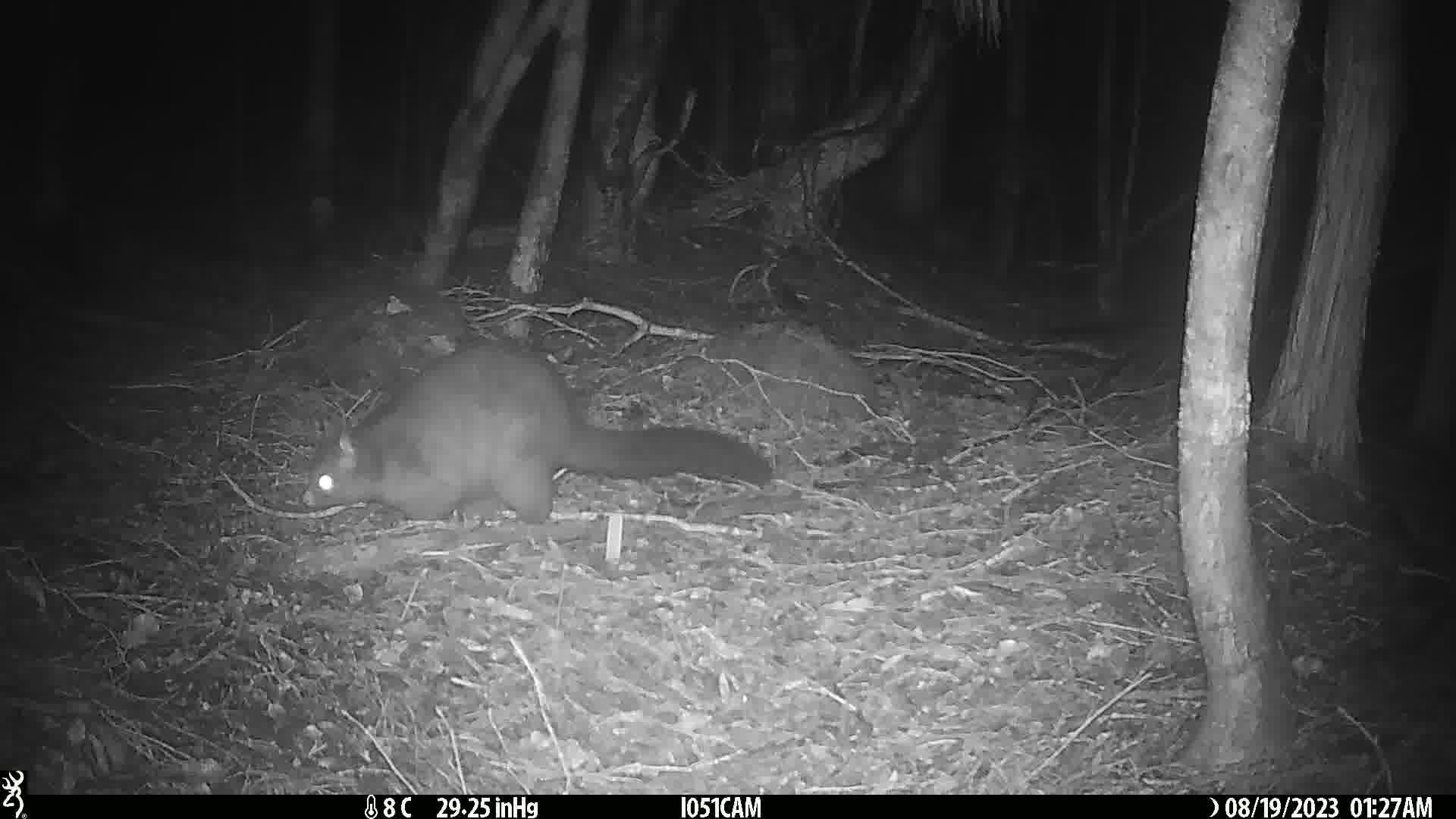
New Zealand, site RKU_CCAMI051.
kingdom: Animalia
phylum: Chordata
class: Mammalia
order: Diprotodontia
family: Phalangeridae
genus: Trichosurus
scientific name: Trichosurus vulpecula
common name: common brushtail possum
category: possum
Possum (common brushtail possum) (Trichosurus vulpecula).